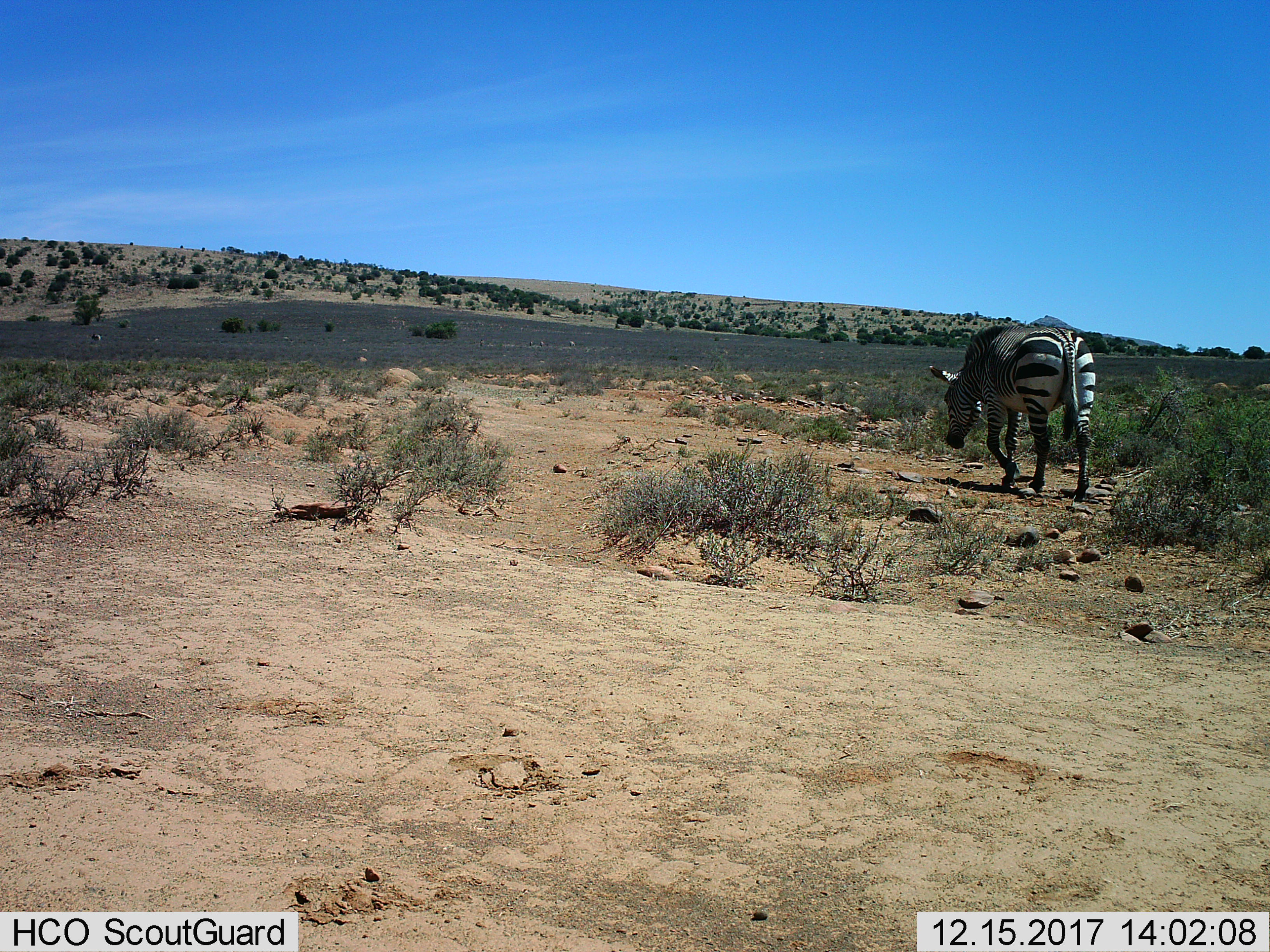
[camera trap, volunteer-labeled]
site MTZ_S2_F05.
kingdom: Animalia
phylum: Chordata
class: Mammalia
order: Perissodactyla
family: Equidae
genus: Equus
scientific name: Equus zebra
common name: mountain zebra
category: zebramountain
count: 1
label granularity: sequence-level